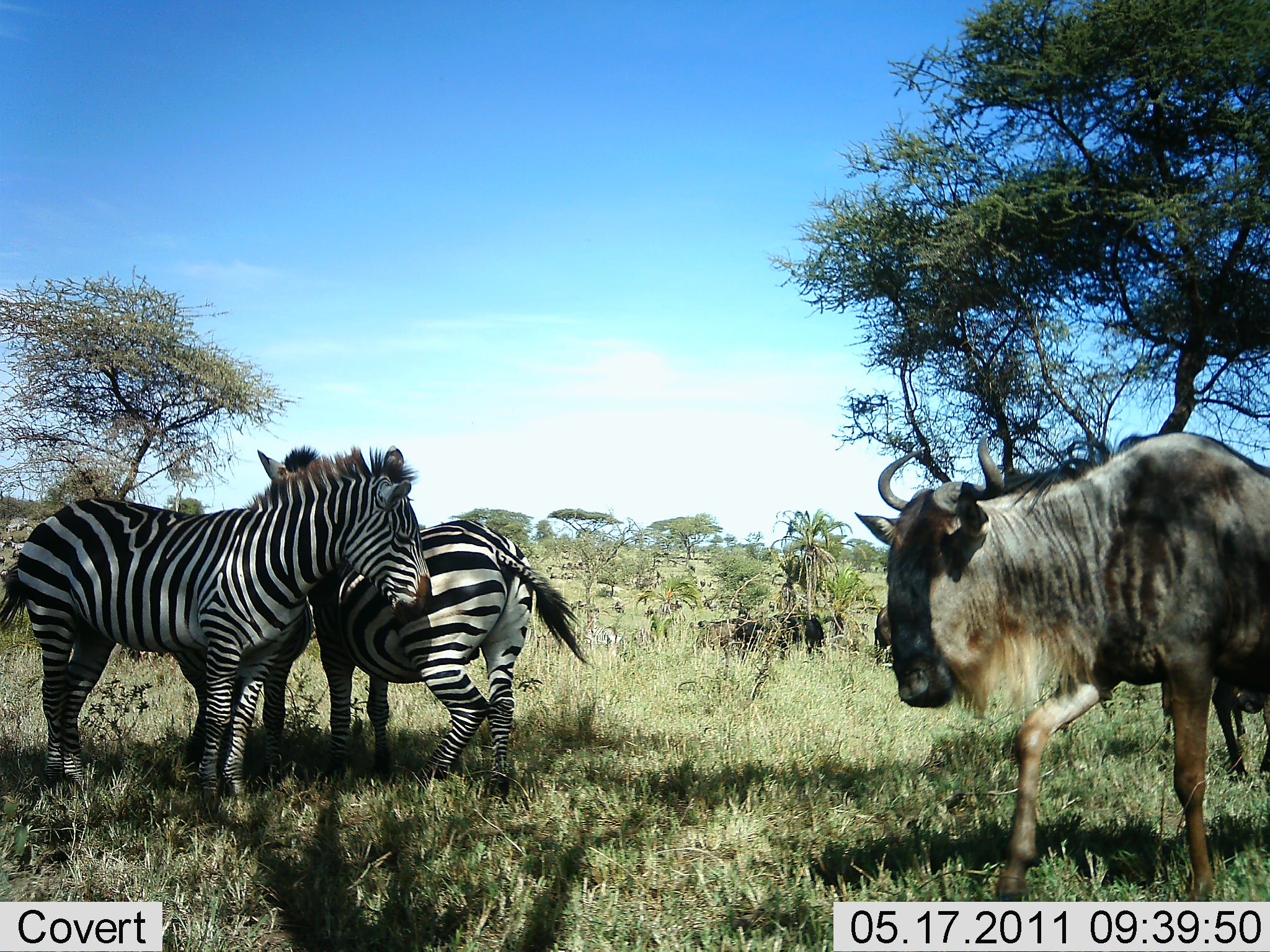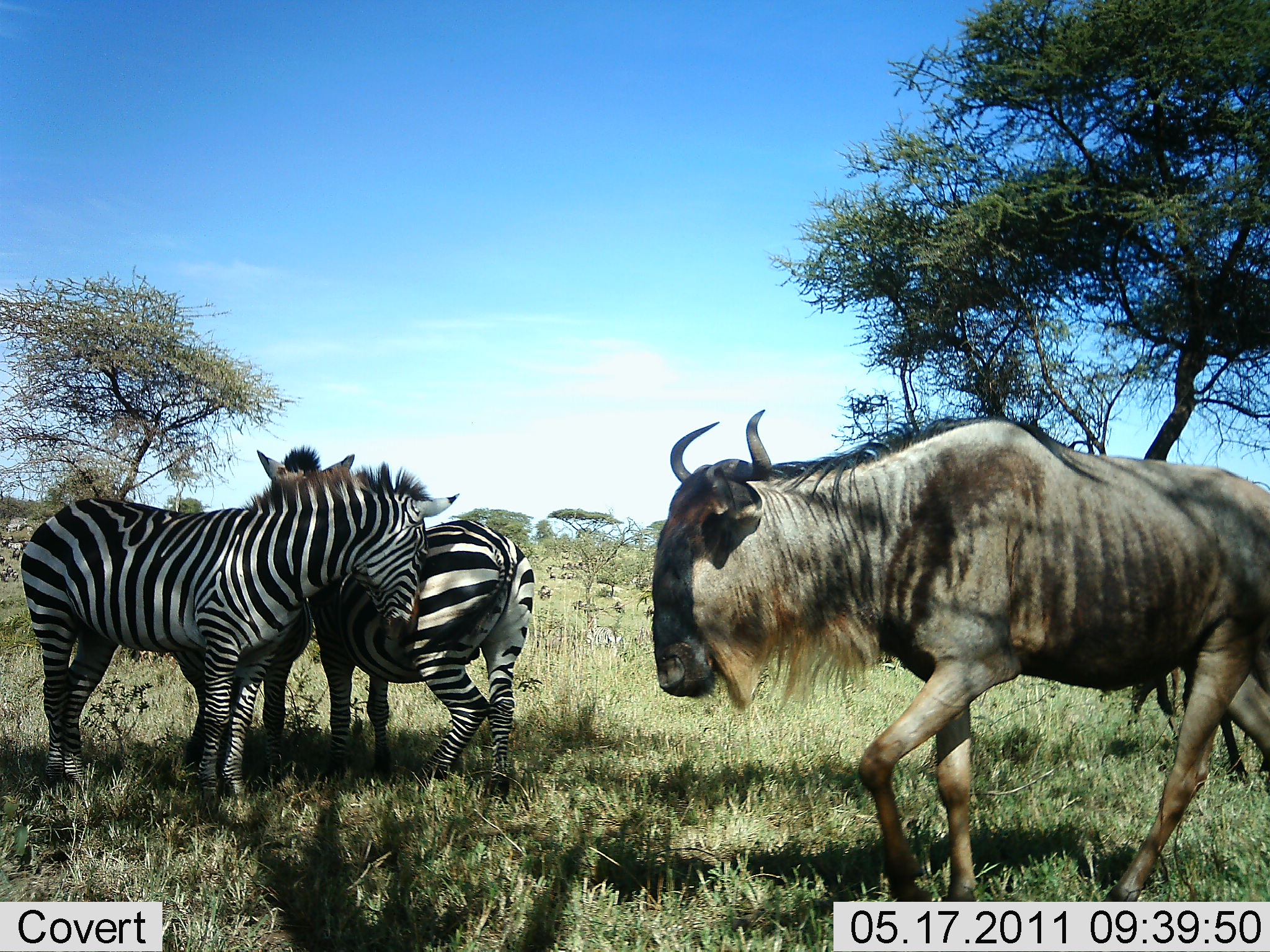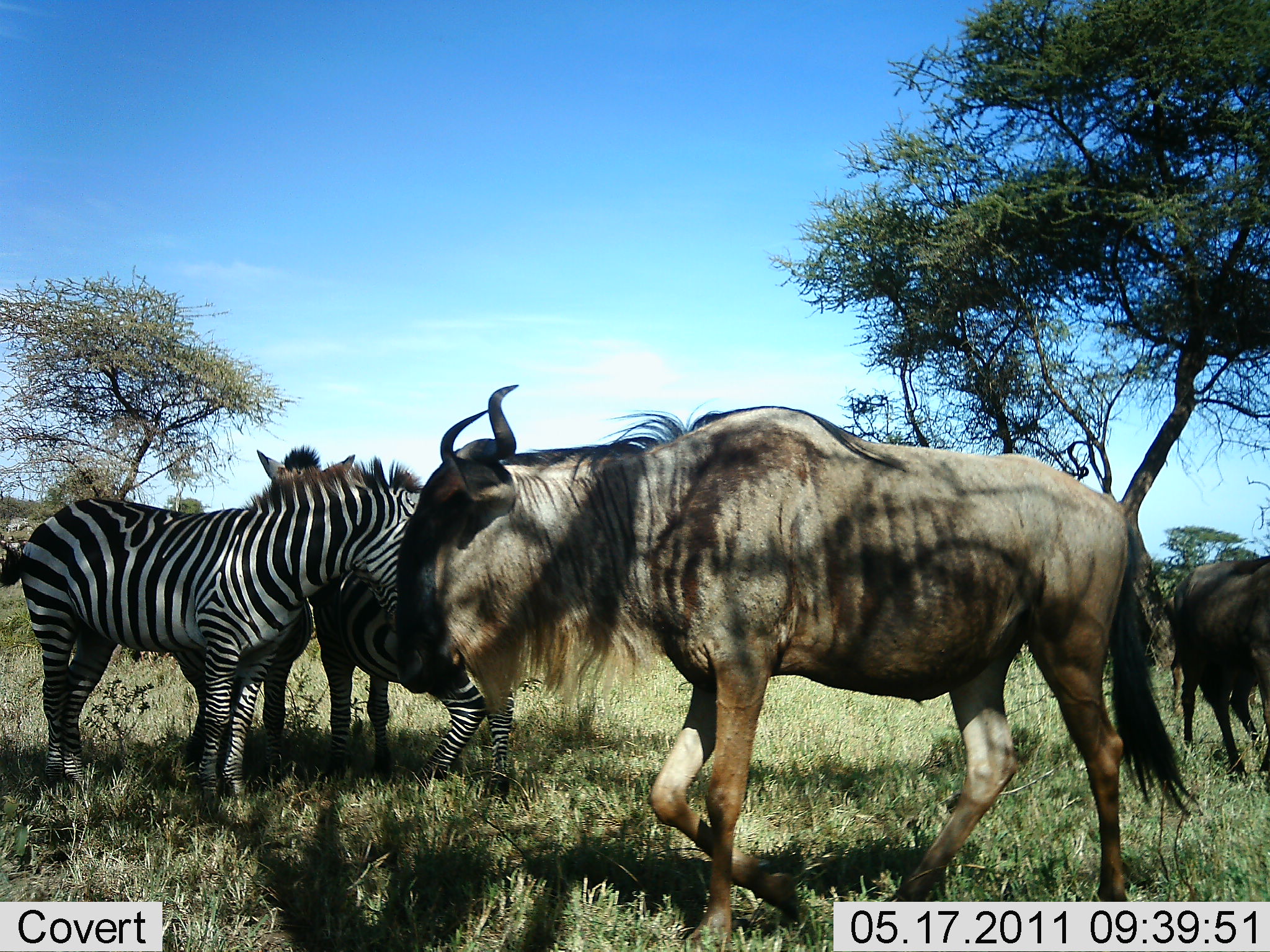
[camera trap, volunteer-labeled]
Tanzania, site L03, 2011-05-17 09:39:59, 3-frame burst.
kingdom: Animalia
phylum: Chordata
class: Mammalia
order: Artiodactyla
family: Bovidae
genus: Connochaetes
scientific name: Connochaetes taurinus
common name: blue wildebeest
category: wildebeest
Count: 2.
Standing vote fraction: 36%.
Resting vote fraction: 7%.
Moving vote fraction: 100%.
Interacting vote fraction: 0%.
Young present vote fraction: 0%.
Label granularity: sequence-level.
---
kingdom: Animalia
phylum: Chordata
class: Mammalia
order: Perissodactyla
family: Equidae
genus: Equus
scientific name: Equus quagga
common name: plains zebra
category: zebra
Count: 2.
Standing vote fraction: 69%.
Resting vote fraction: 0%.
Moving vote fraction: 0%.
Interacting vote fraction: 46%.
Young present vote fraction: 0%.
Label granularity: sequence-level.